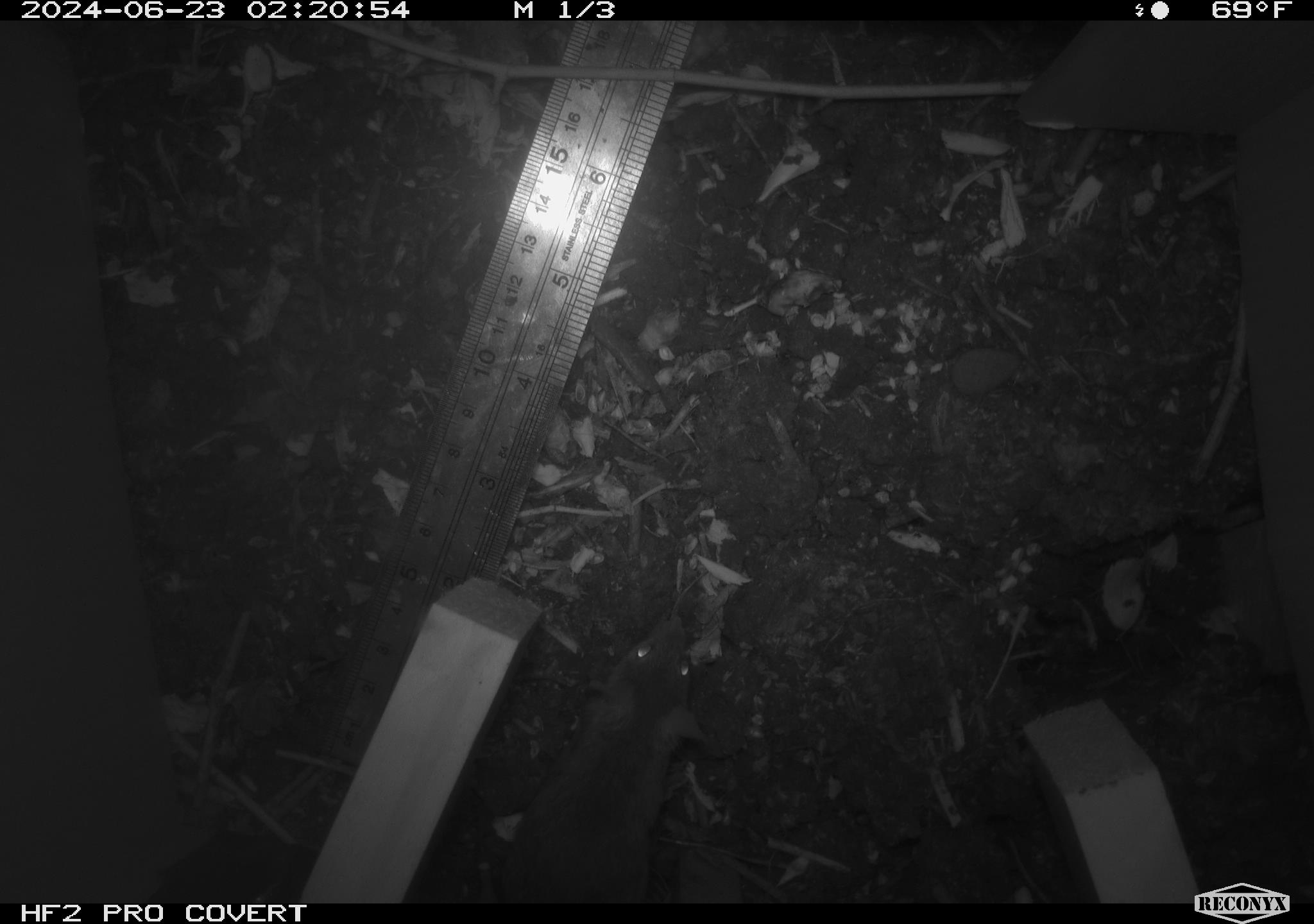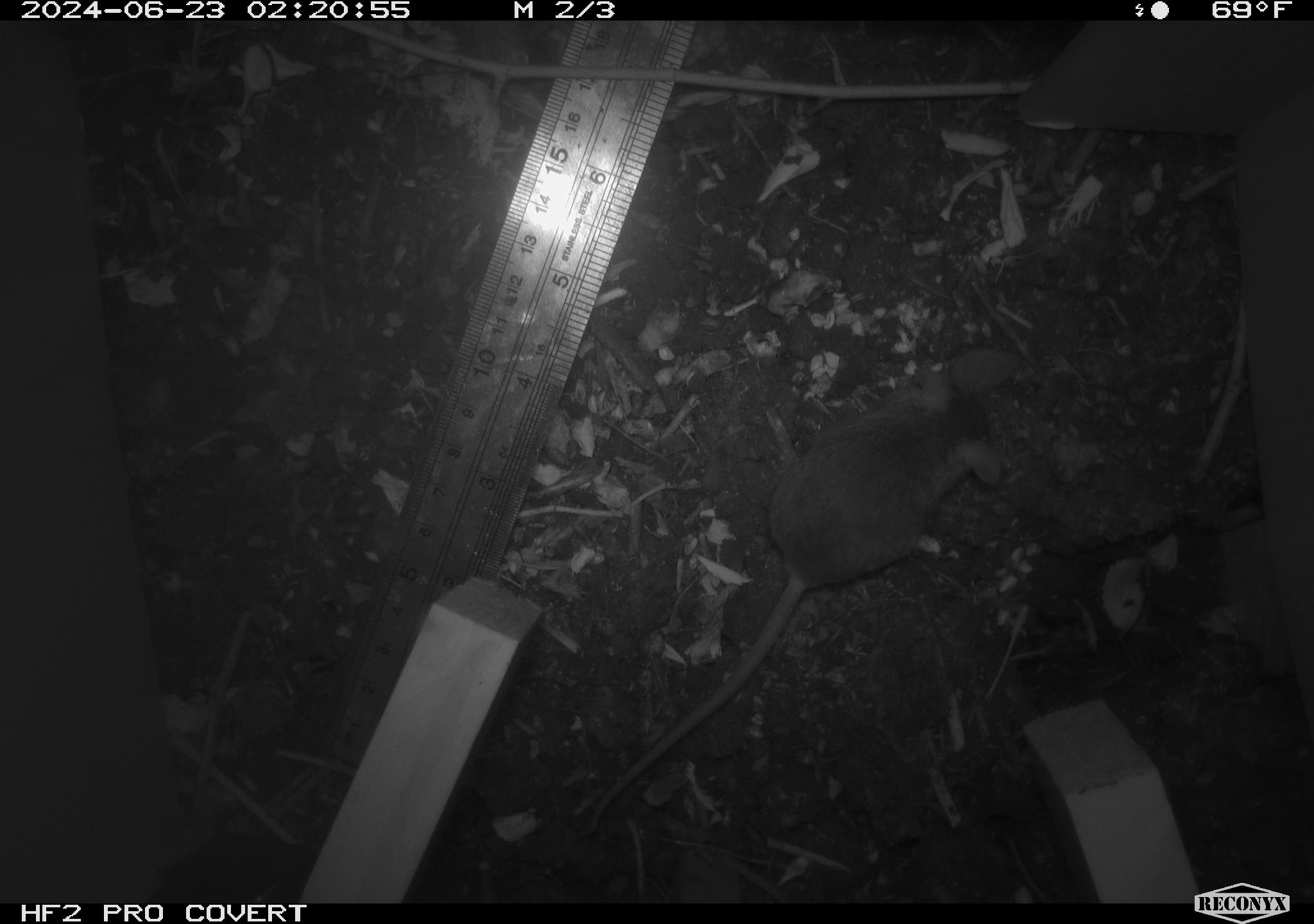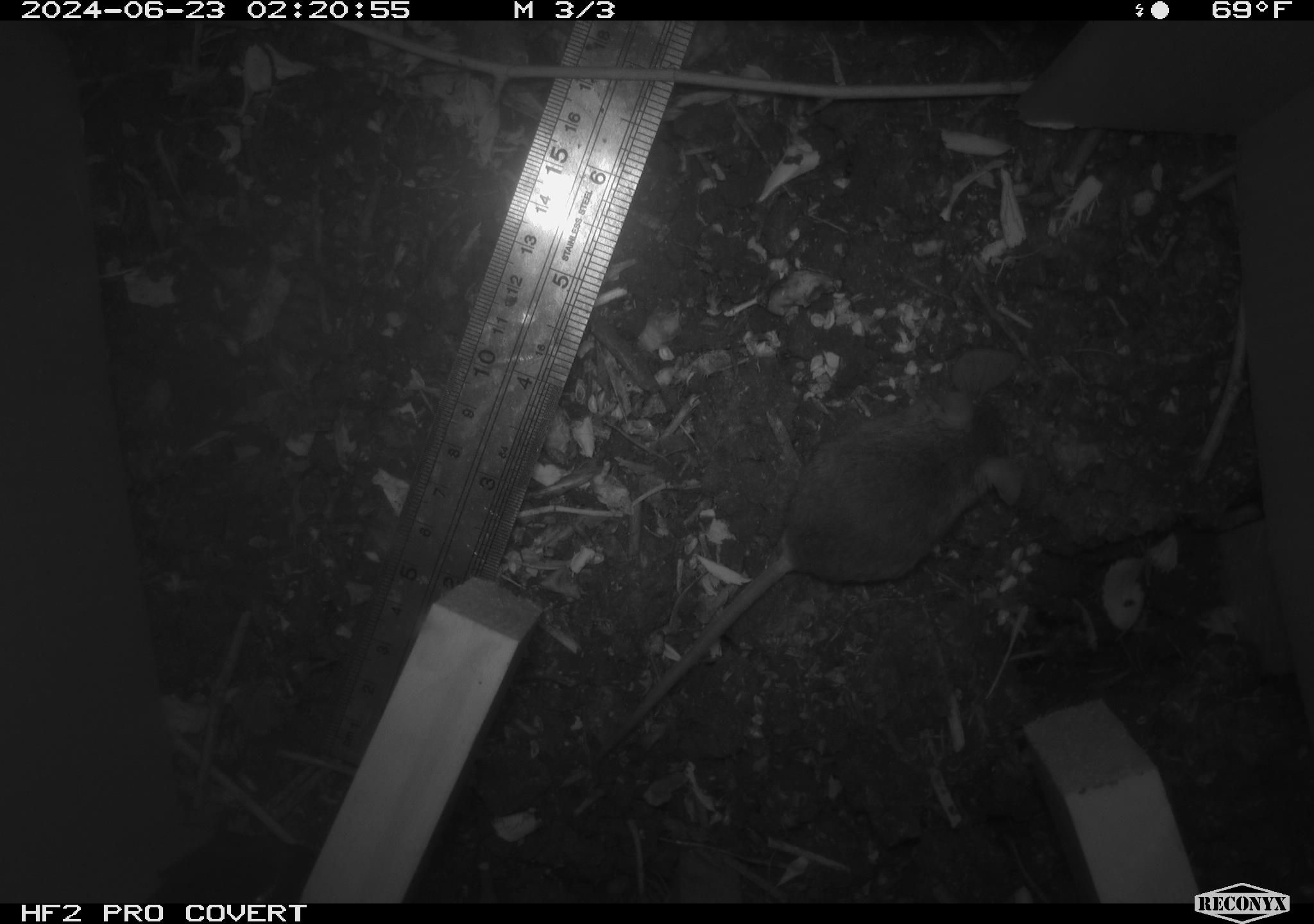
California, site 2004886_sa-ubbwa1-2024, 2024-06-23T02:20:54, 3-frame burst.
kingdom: Animalia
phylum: Chordata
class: Mammalia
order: Rodentia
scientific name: Rodentia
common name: mouse species